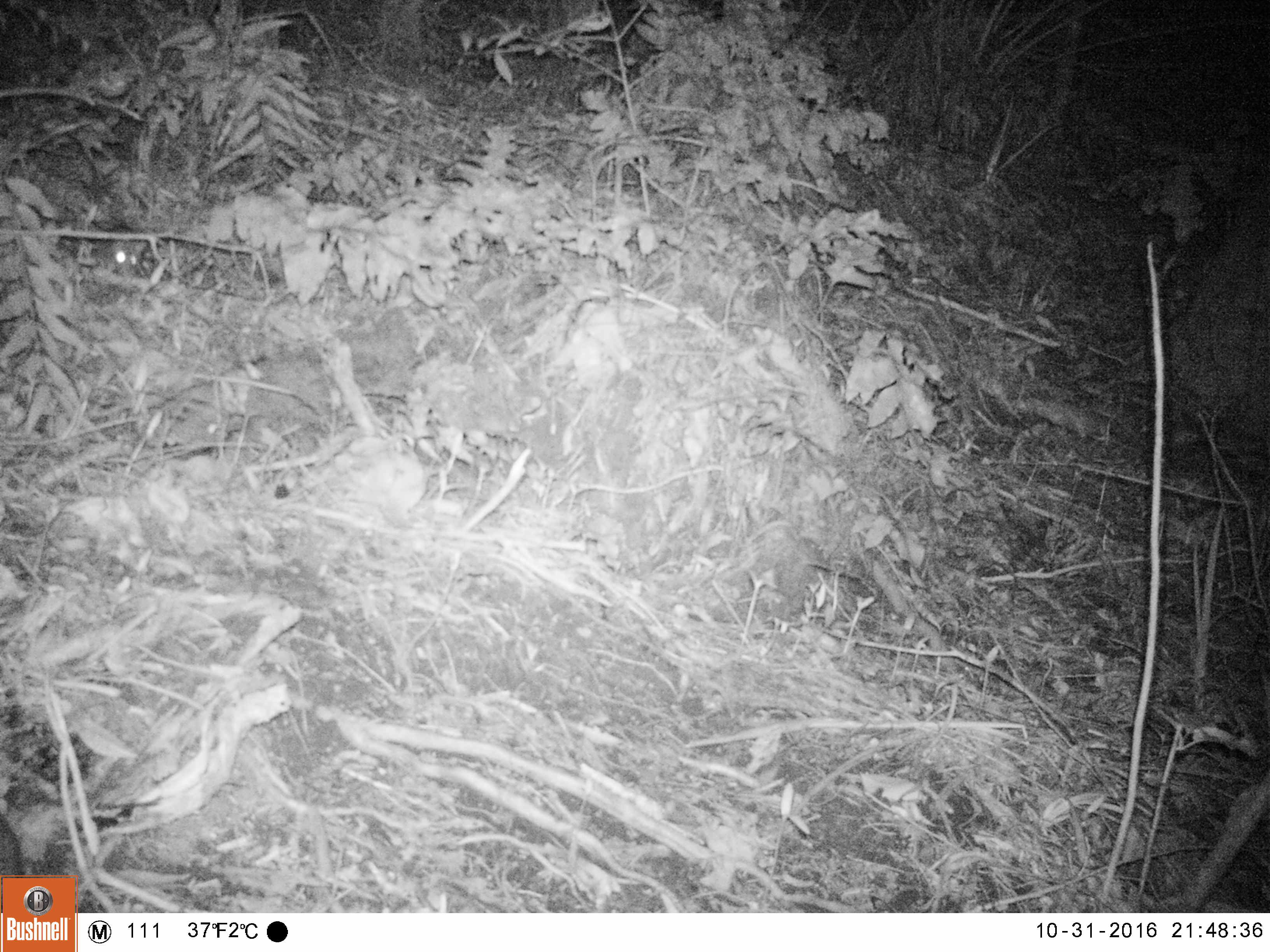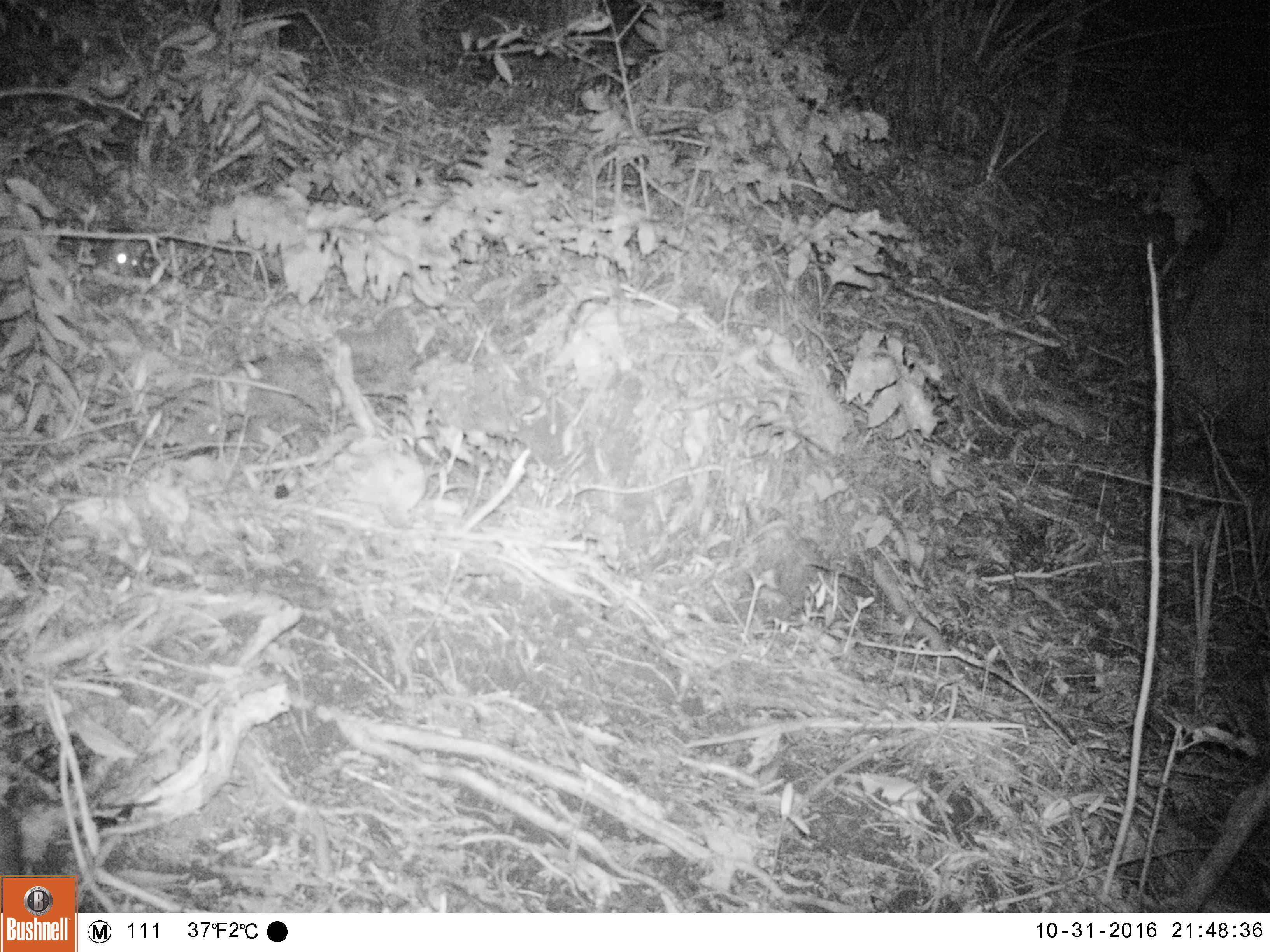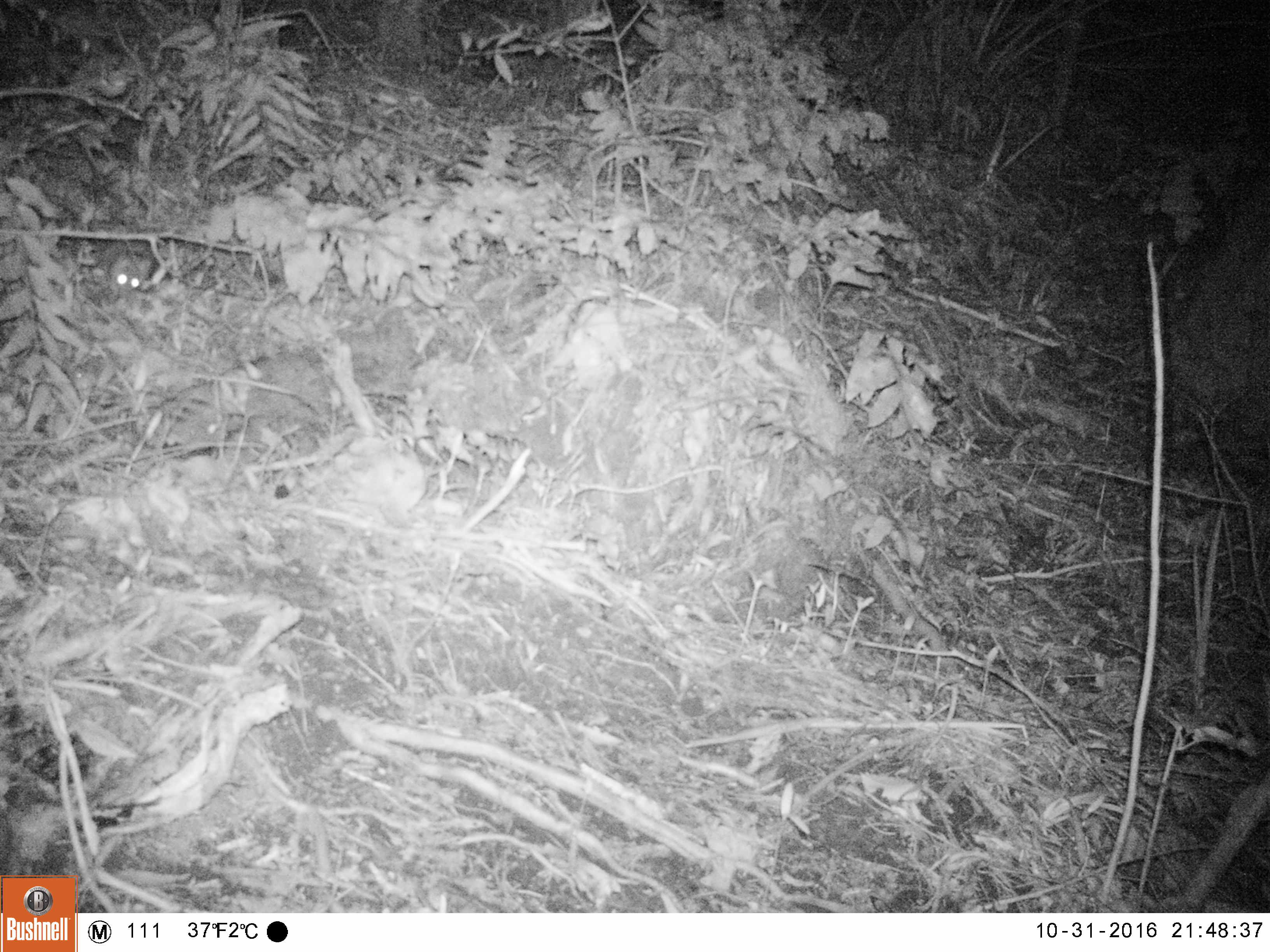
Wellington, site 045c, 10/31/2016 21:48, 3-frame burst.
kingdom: Animalia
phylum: Chordata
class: Mammalia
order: Rodentia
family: Muridae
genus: Rattus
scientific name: Rattus rattus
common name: ship rat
Ship rat (Rattus rattus).